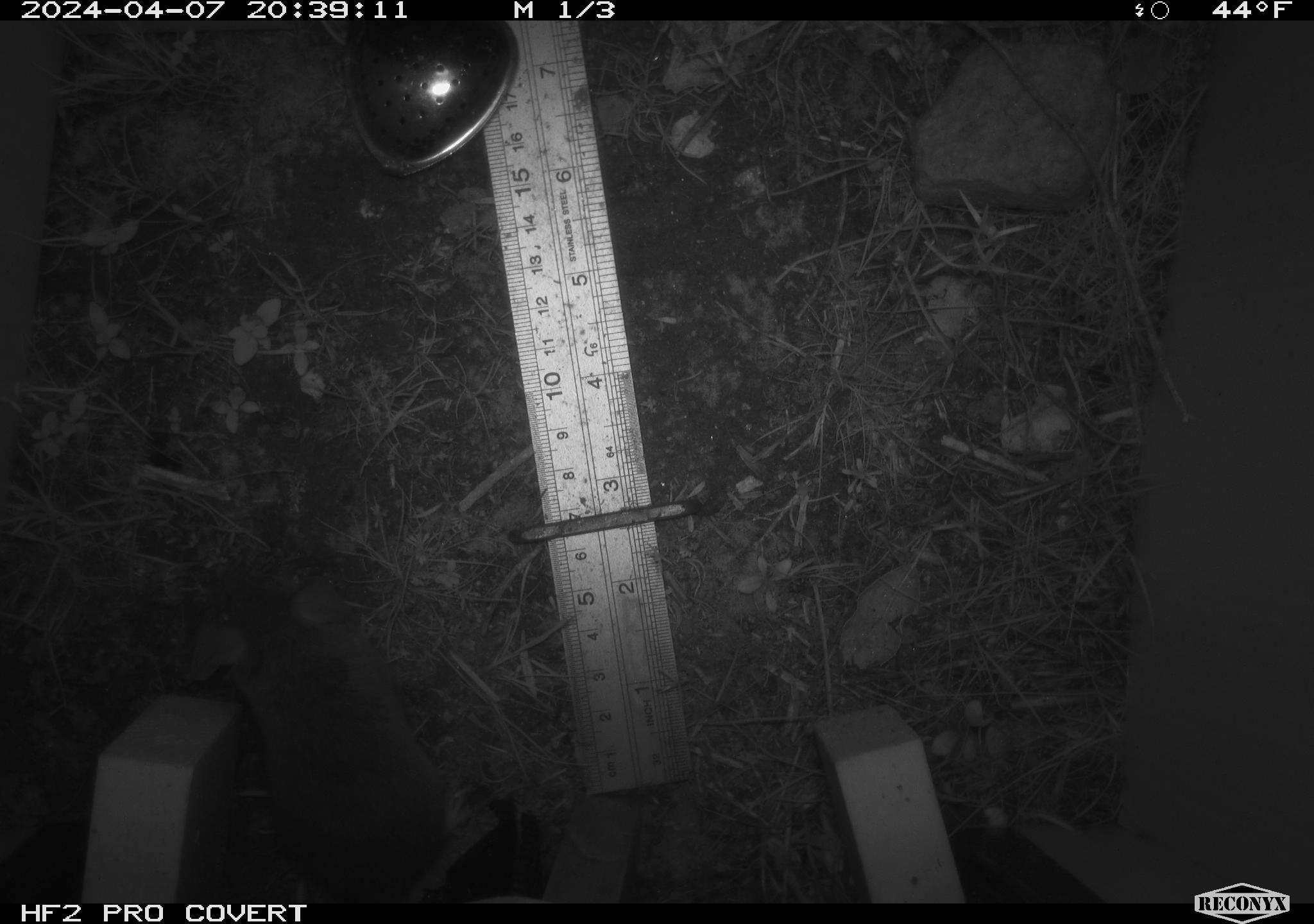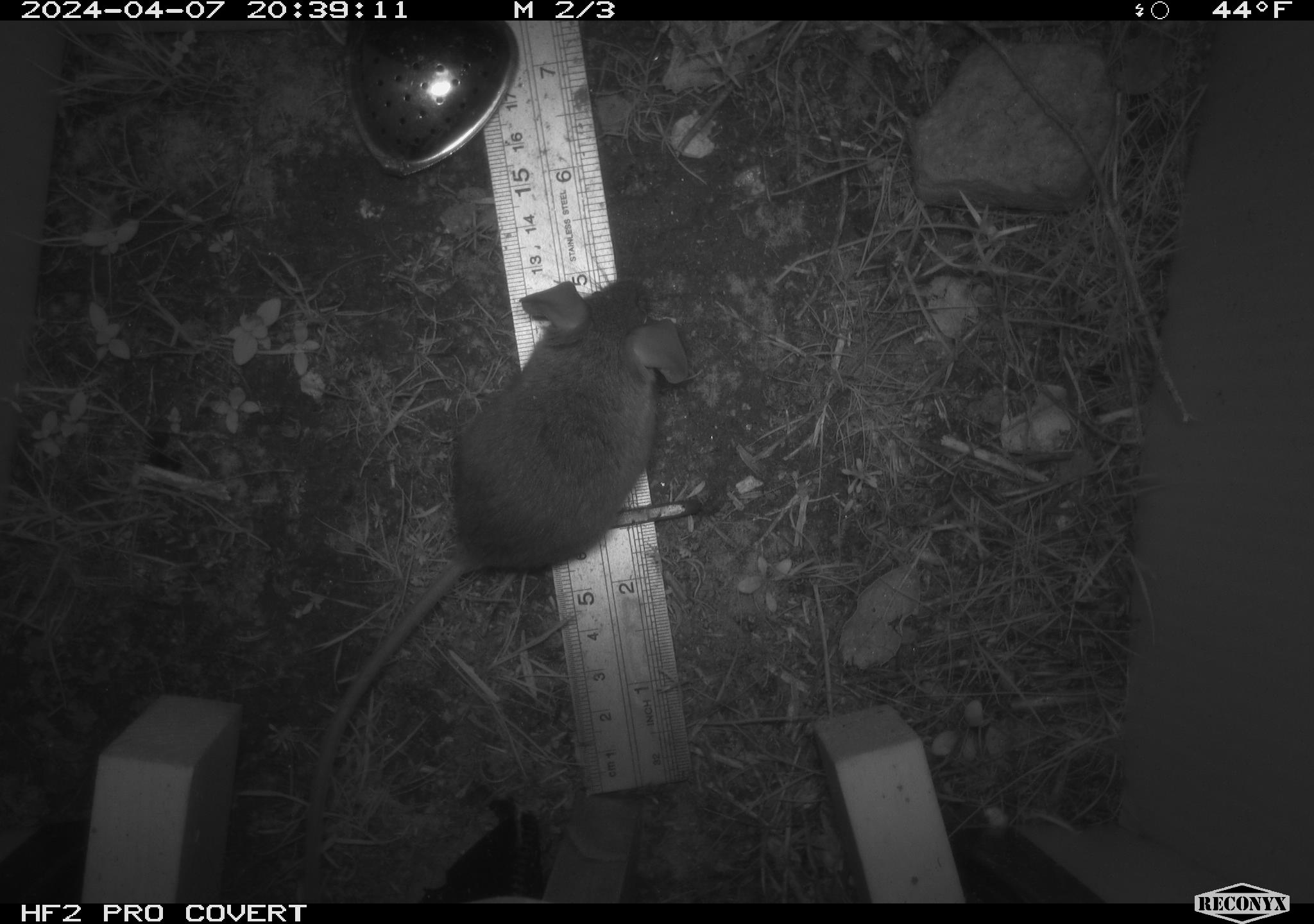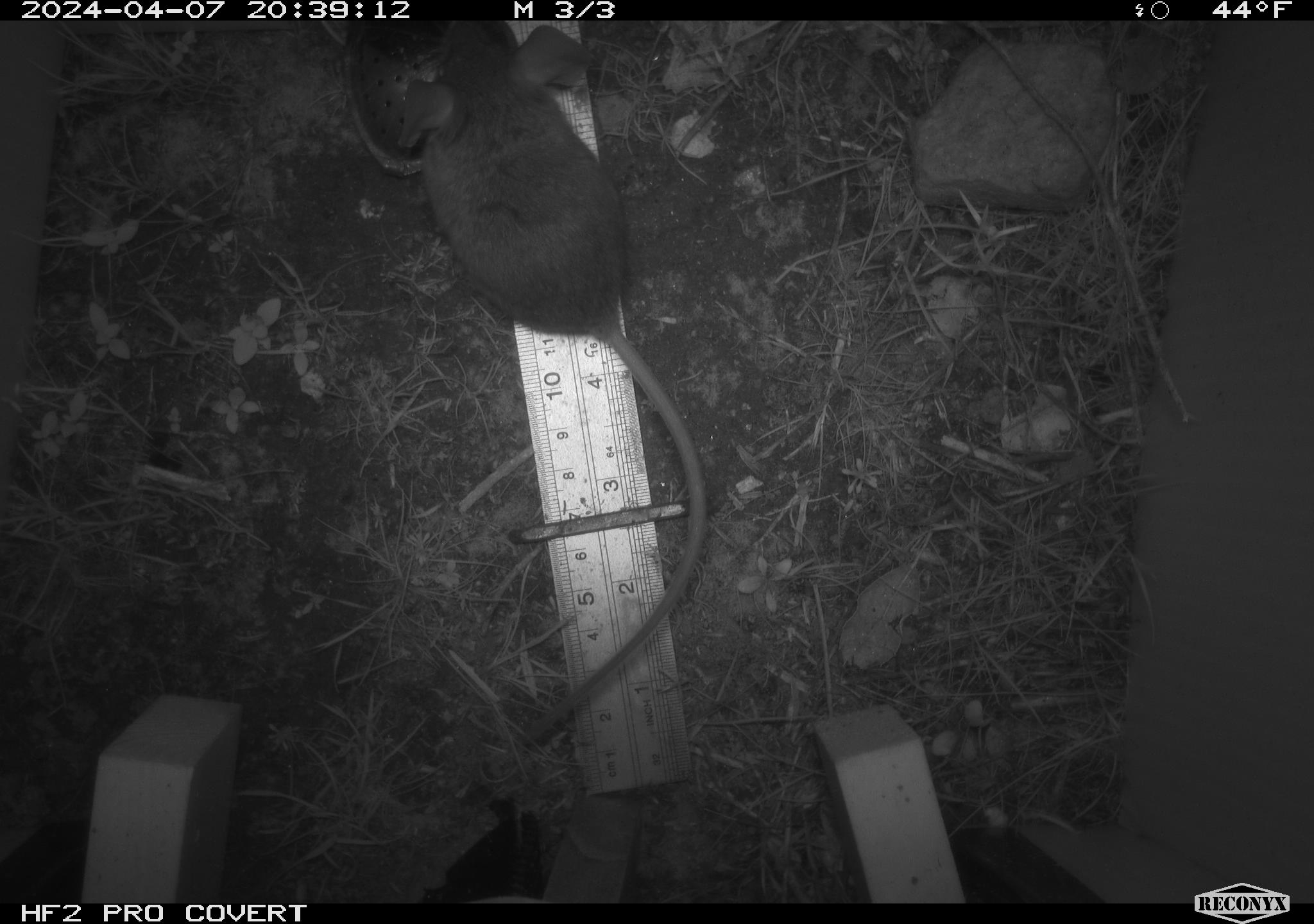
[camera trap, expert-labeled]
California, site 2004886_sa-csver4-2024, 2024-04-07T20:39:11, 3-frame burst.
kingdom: Animalia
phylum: Chordata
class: Mammalia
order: Rodentia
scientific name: Rodentia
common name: mouse species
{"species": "mouse species (Rodentia)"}